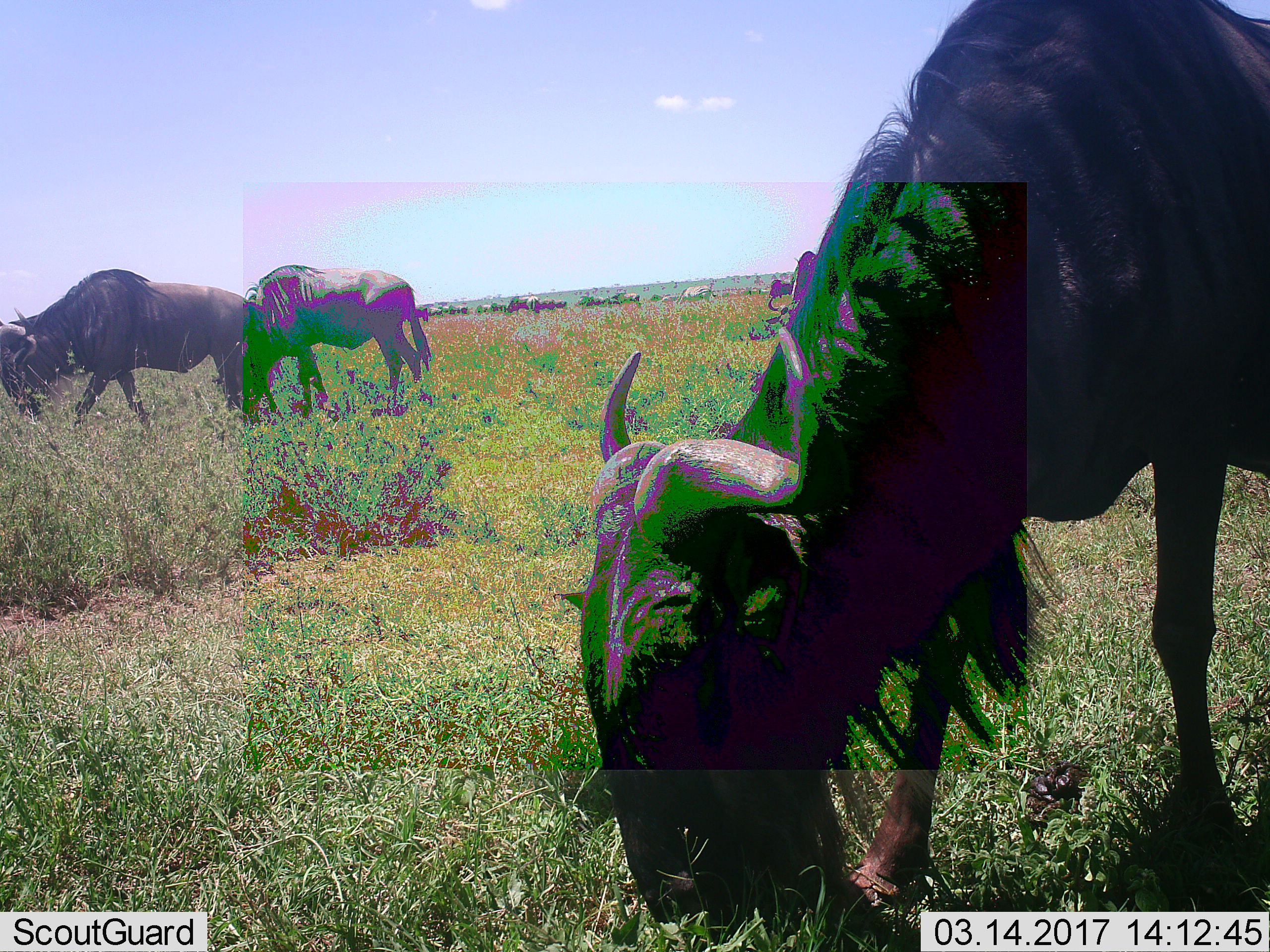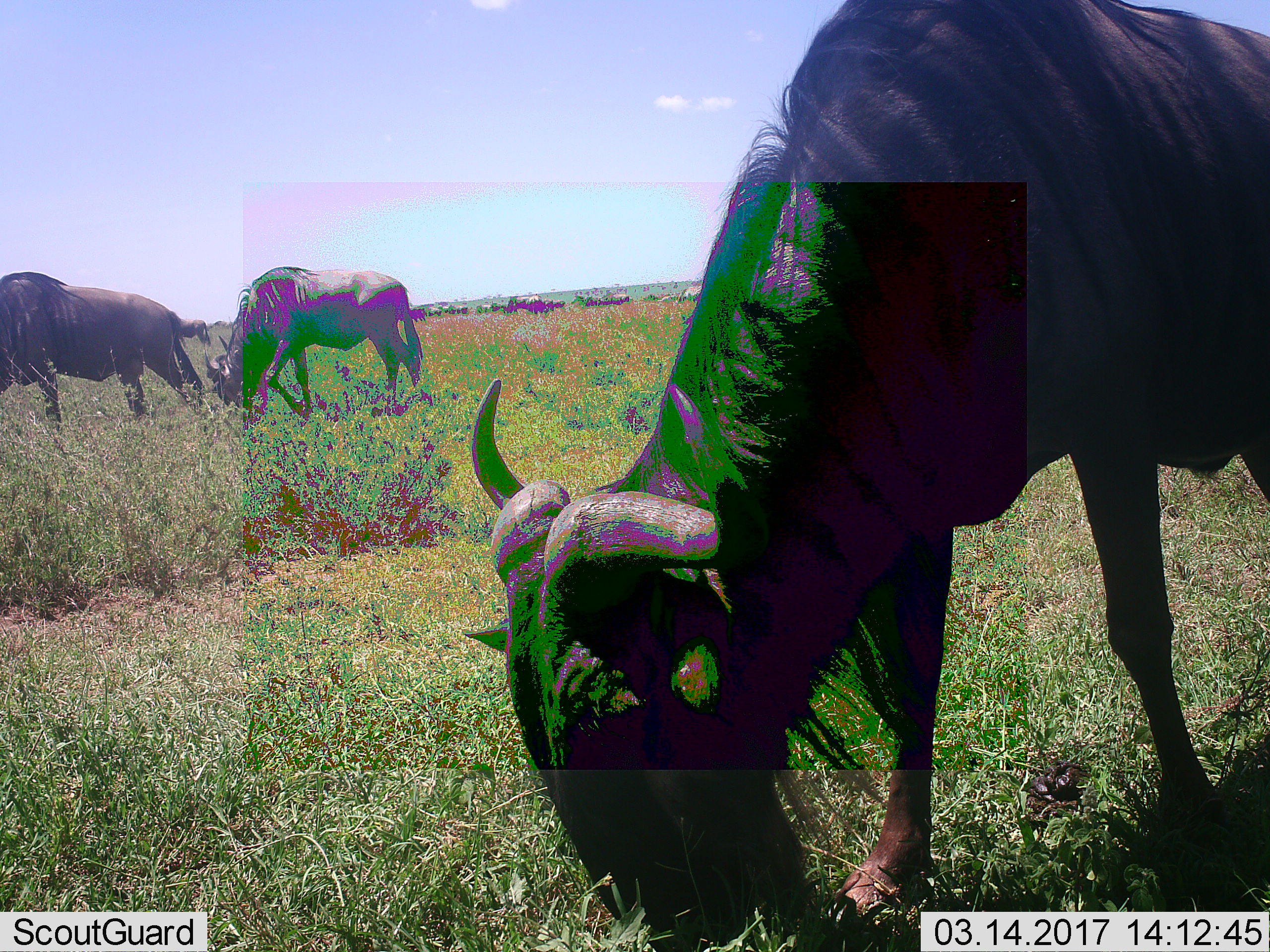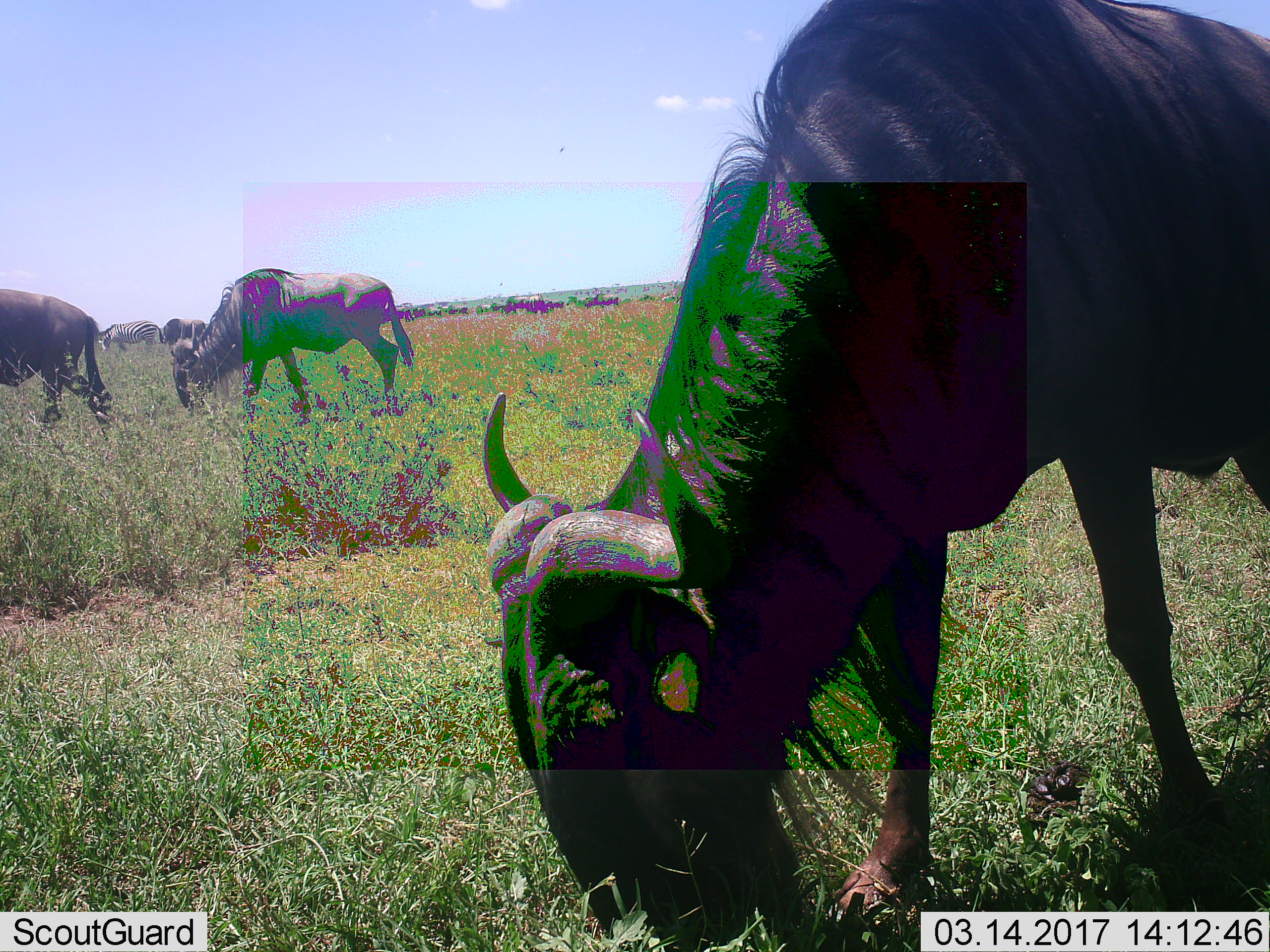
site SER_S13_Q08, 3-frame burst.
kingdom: Animalia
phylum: Chordata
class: Mammalia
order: Artiodactyla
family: Bovidae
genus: Connochaetes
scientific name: Connochaetes taurinus taurinus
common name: blue wildebeest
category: wildebeestblue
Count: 4.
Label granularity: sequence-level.